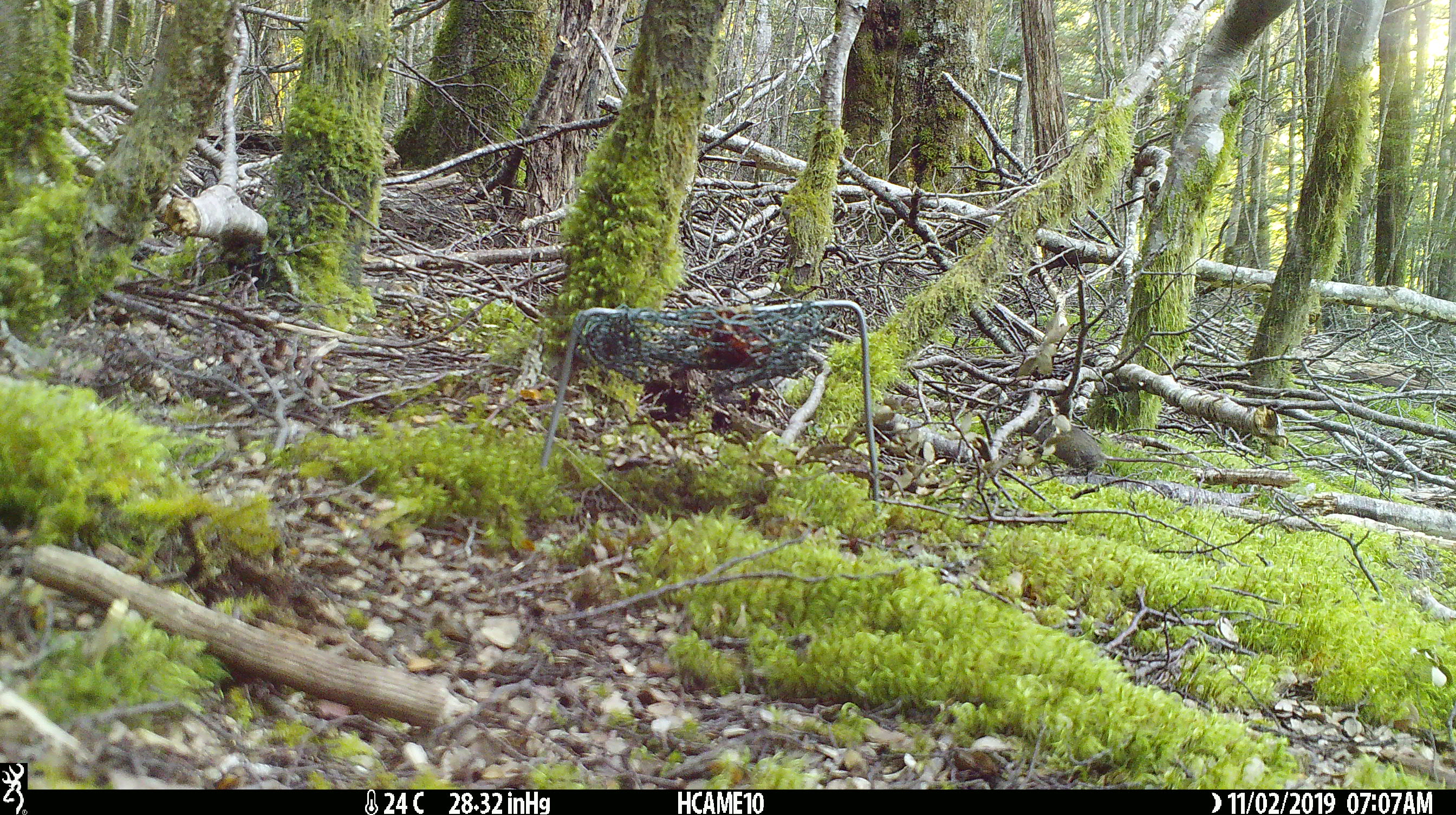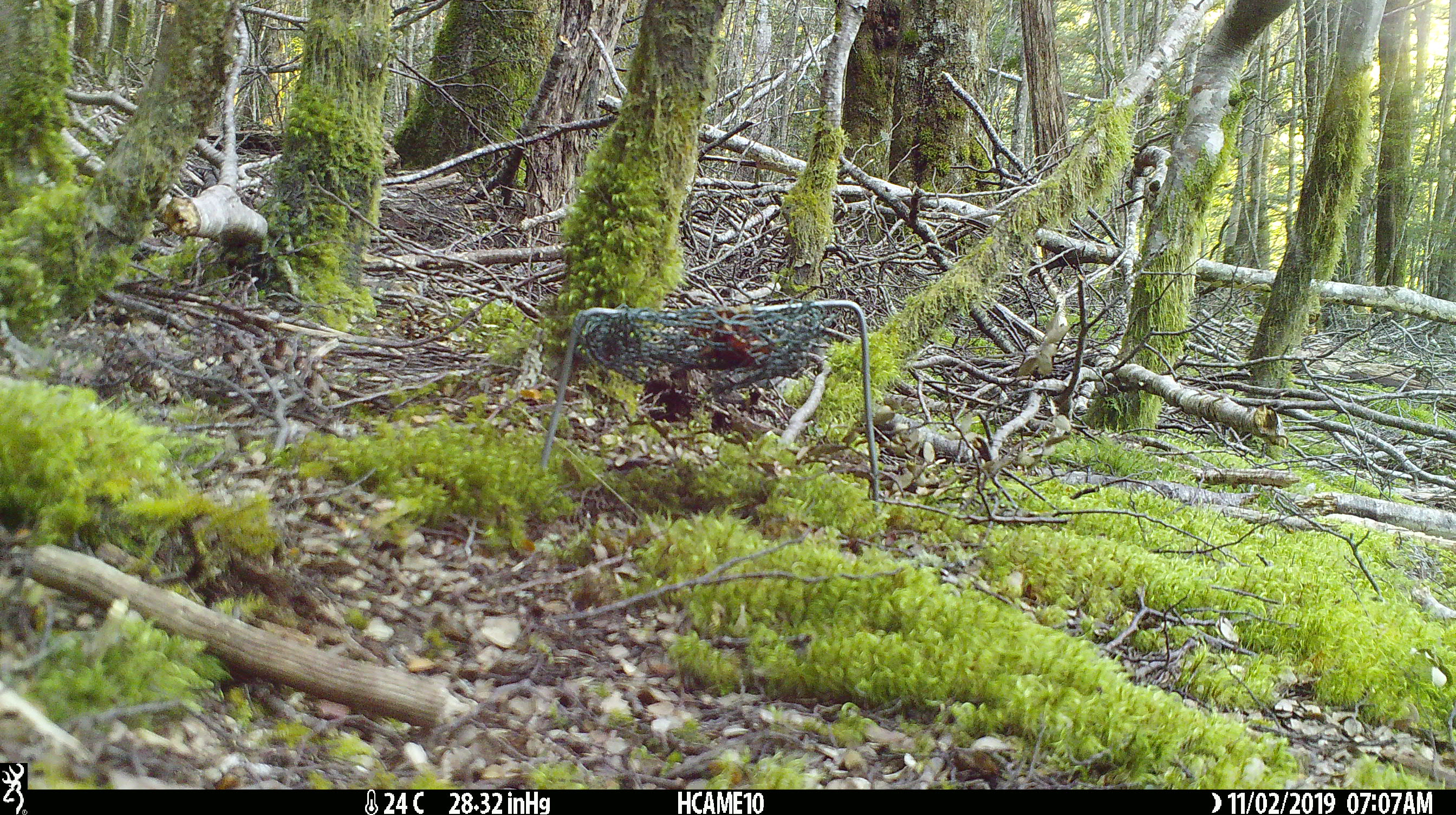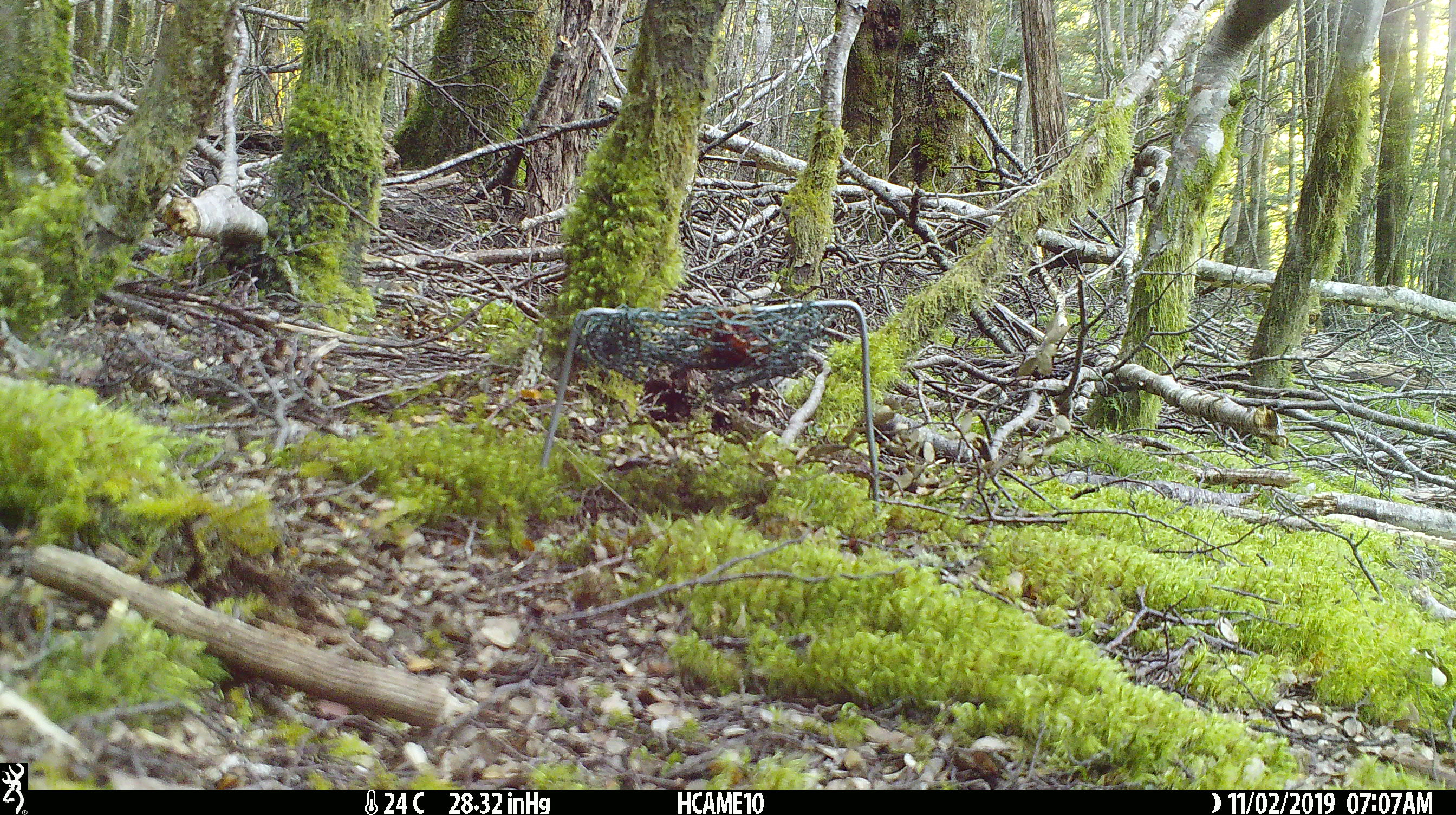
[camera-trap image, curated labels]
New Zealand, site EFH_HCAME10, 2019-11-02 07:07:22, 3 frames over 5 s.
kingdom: Animalia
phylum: Chordata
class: Mammalia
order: Rodentia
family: Muridae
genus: Mus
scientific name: Mus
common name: mouse